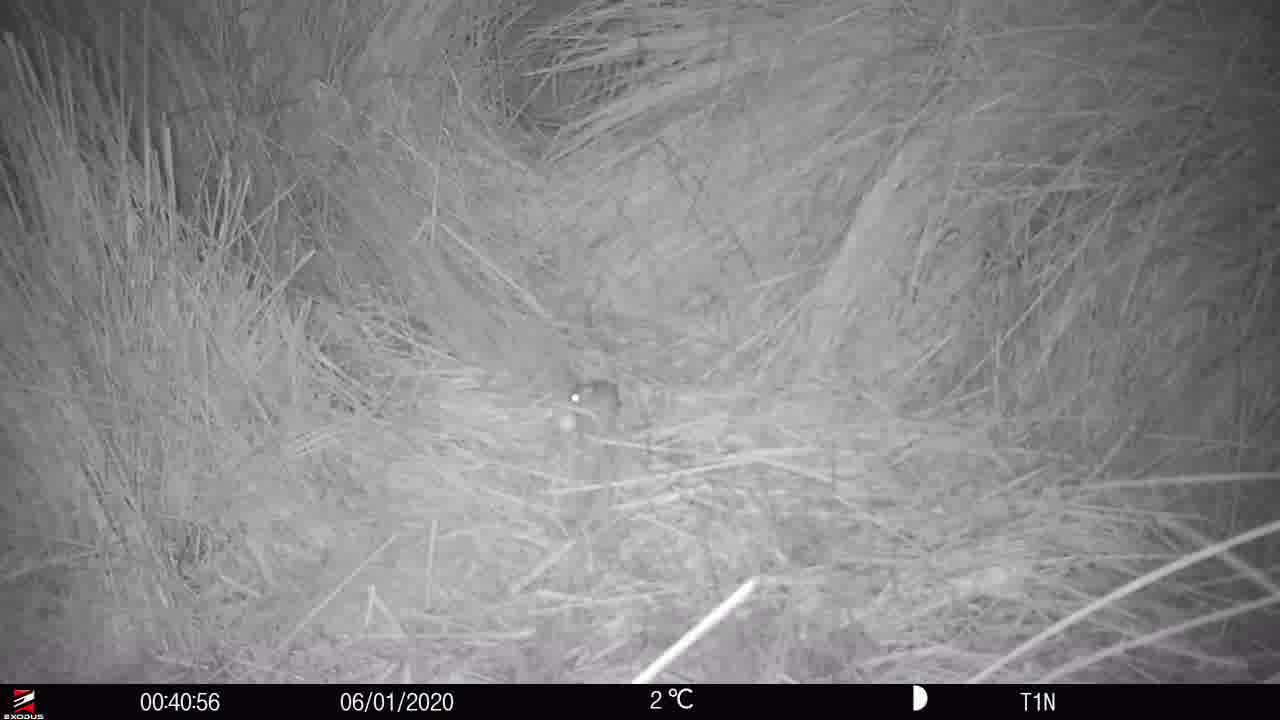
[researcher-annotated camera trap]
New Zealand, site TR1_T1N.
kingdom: Animalia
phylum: Chordata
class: Mammalia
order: Rodentia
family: Muridae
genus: Mus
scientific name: Mus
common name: mouse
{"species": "mouse (Mus)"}